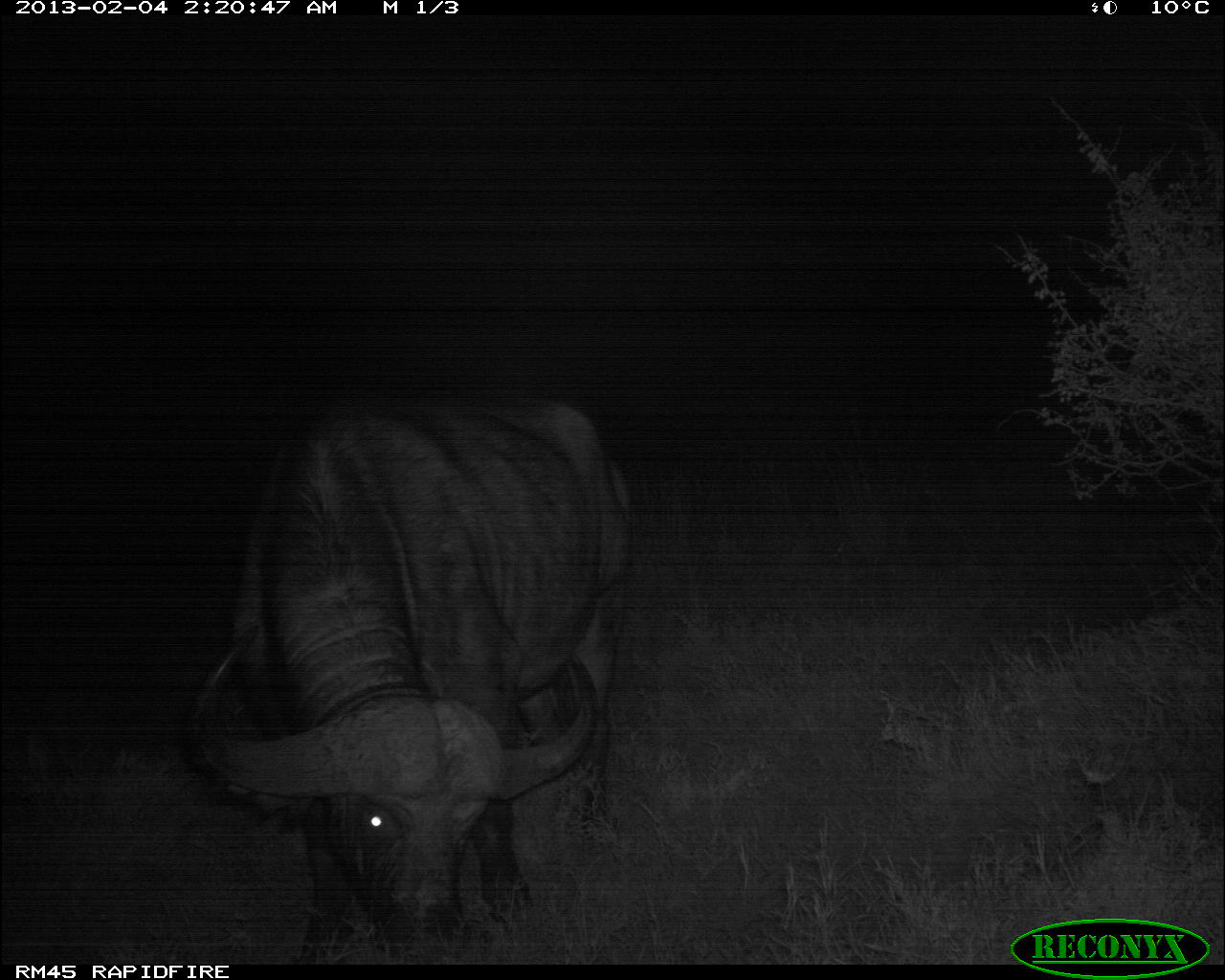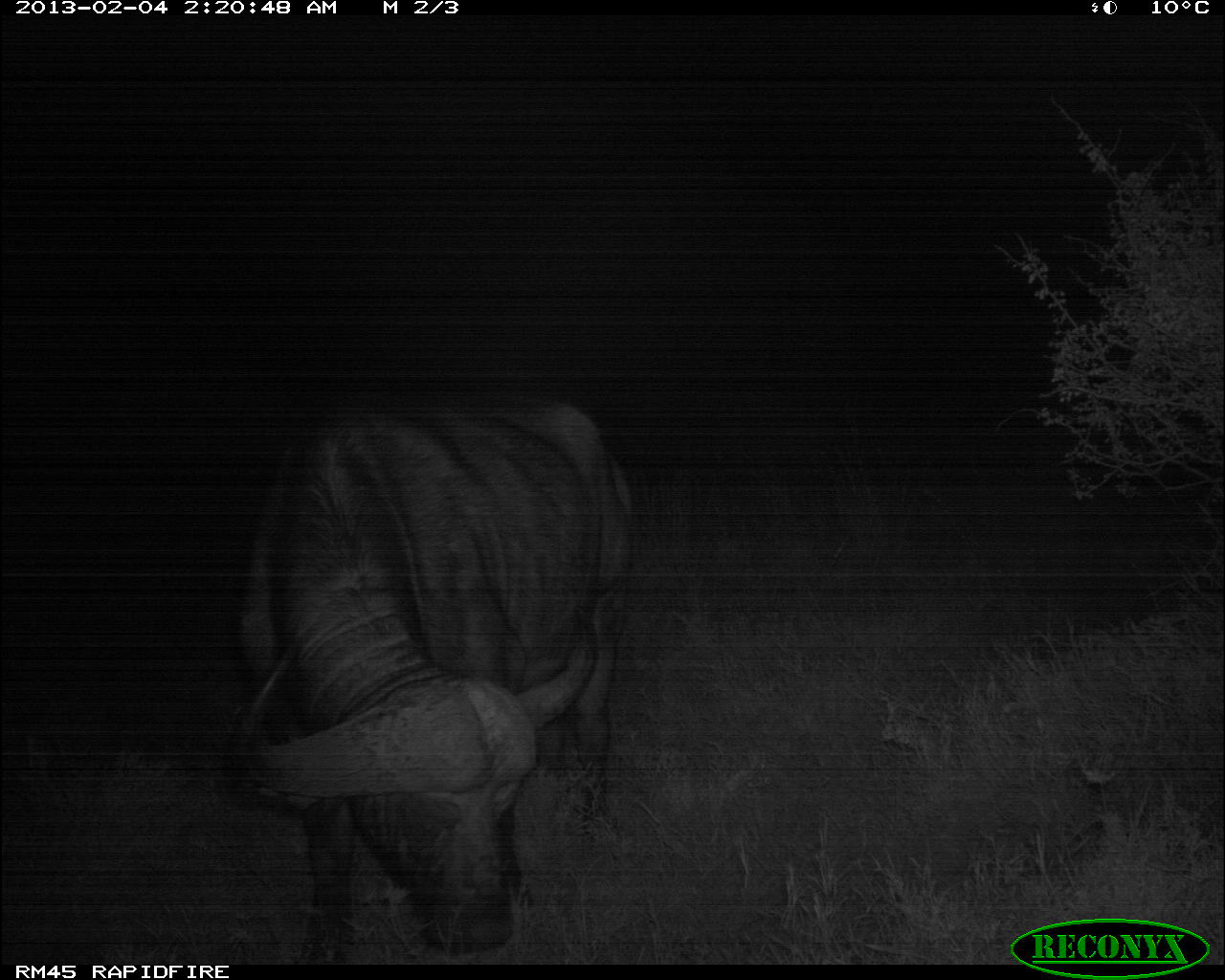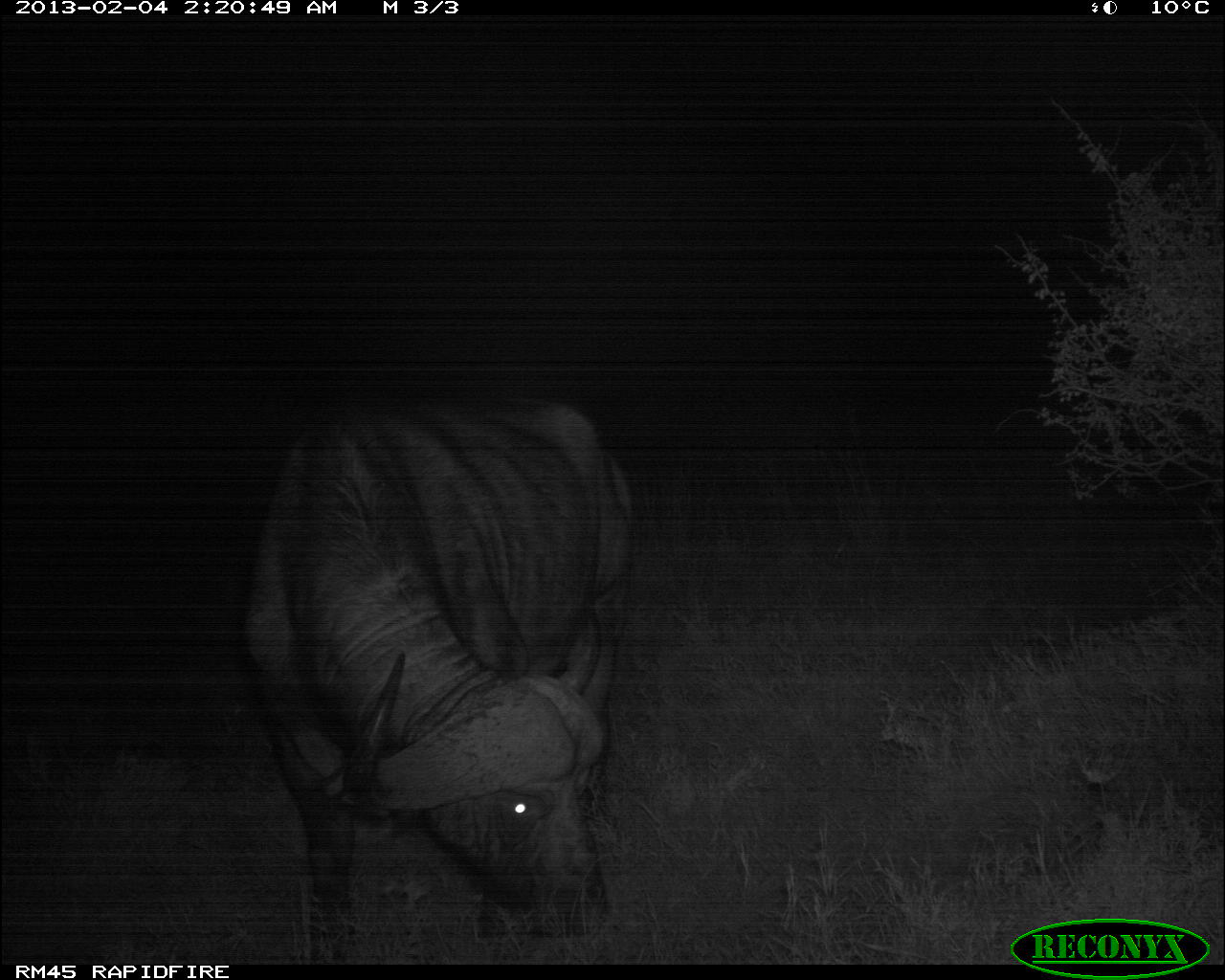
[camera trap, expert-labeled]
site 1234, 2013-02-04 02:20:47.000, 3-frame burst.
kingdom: Animalia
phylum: Chordata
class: Mammalia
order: Artiodactyla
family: Bovidae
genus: Syncerus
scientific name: Syncerus caffer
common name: african buffalo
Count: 1.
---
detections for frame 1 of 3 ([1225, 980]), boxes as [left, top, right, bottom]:
syncerus caffer: [179, 398, 641, 978]